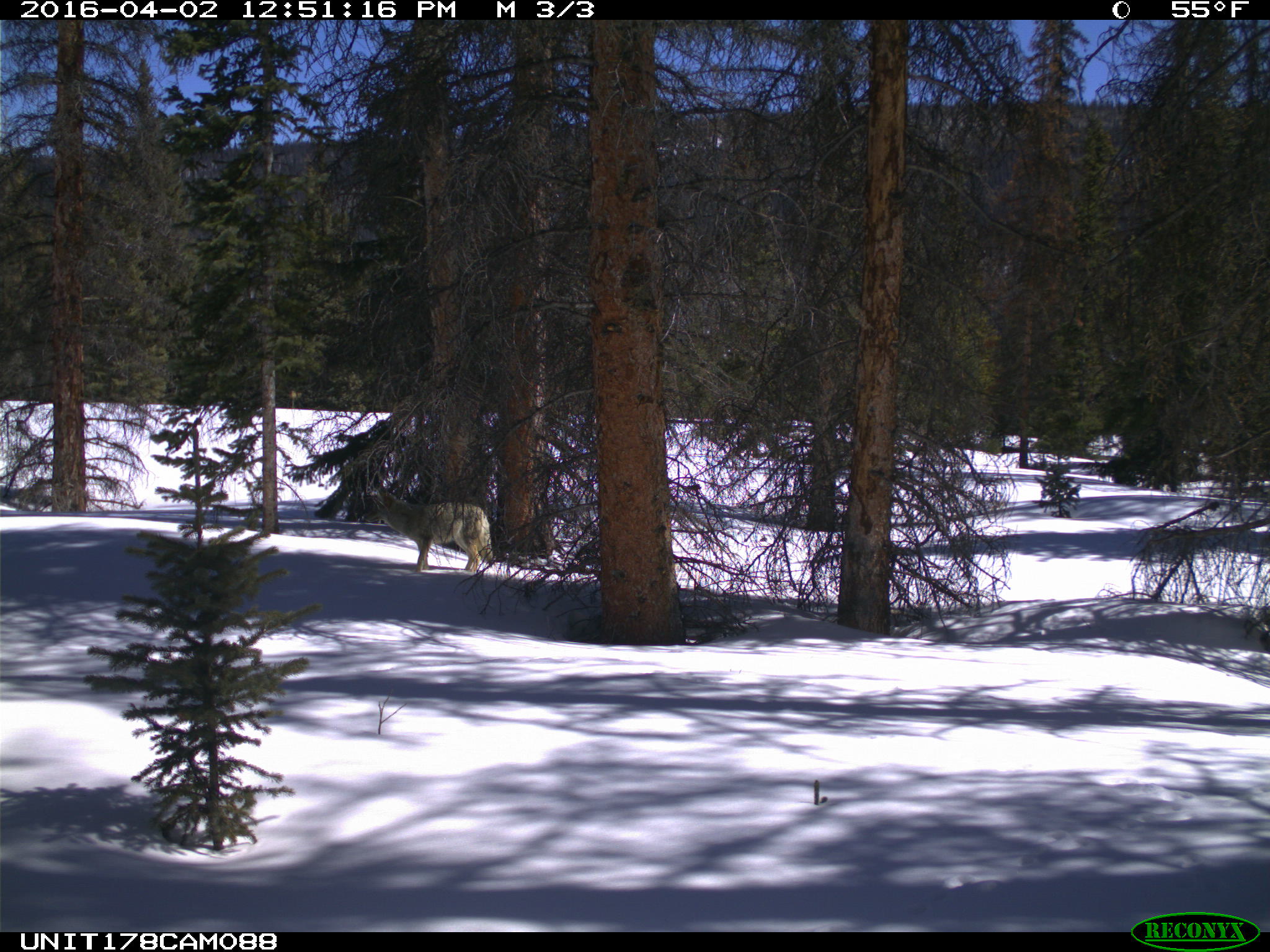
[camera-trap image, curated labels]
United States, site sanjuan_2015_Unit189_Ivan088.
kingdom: Animalia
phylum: Chordata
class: Mammalia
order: Carnivora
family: Canidae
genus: Canis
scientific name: Canis latrans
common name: coyote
Canis latrans (coyote).